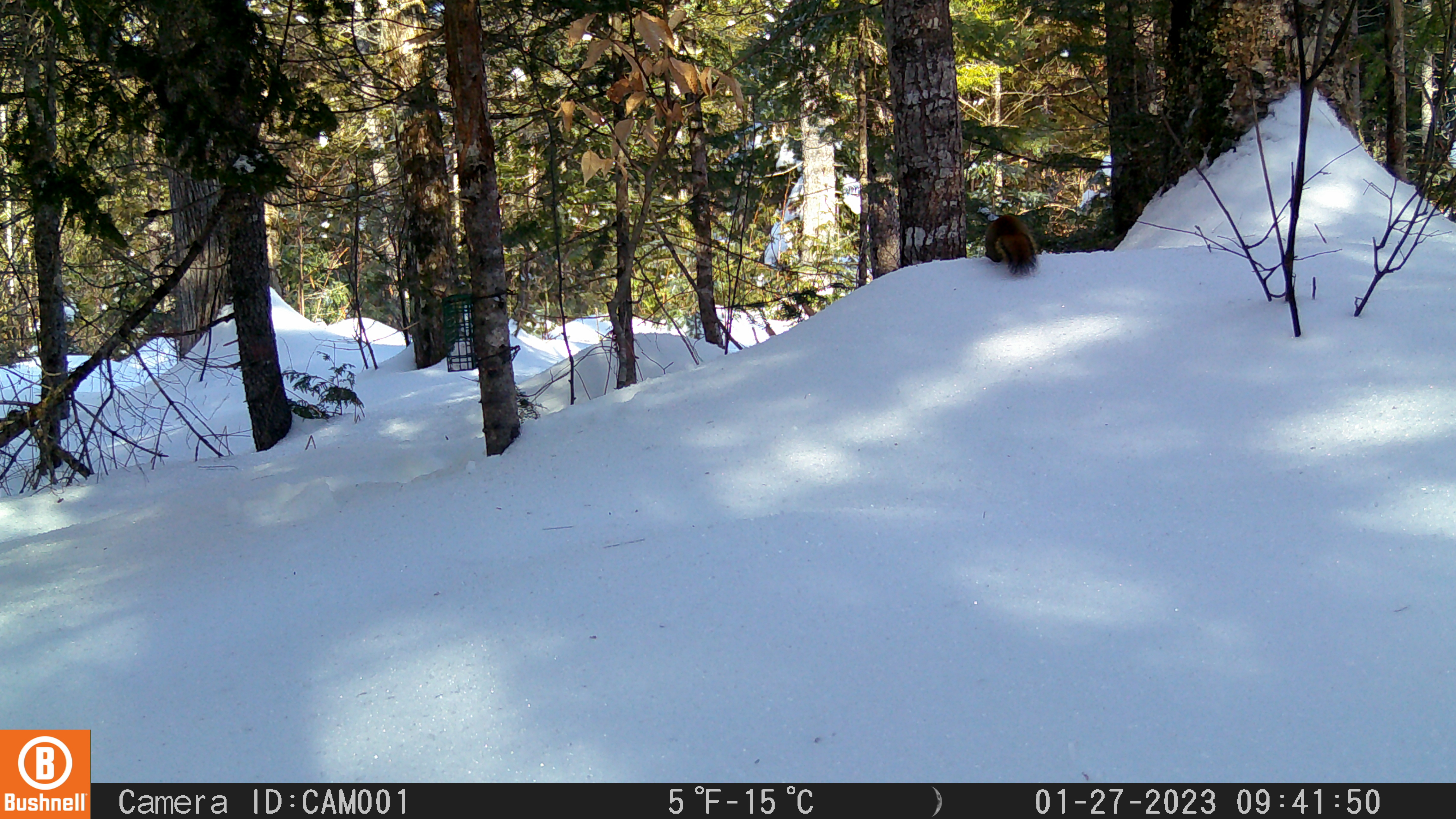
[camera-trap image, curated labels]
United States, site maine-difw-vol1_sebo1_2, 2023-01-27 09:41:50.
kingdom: Animalia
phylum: Chordata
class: Mammalia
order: Rodentia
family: Sciuridae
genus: Tamiasciurus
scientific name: Tamiasciurus hudsonicus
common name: red squirrel